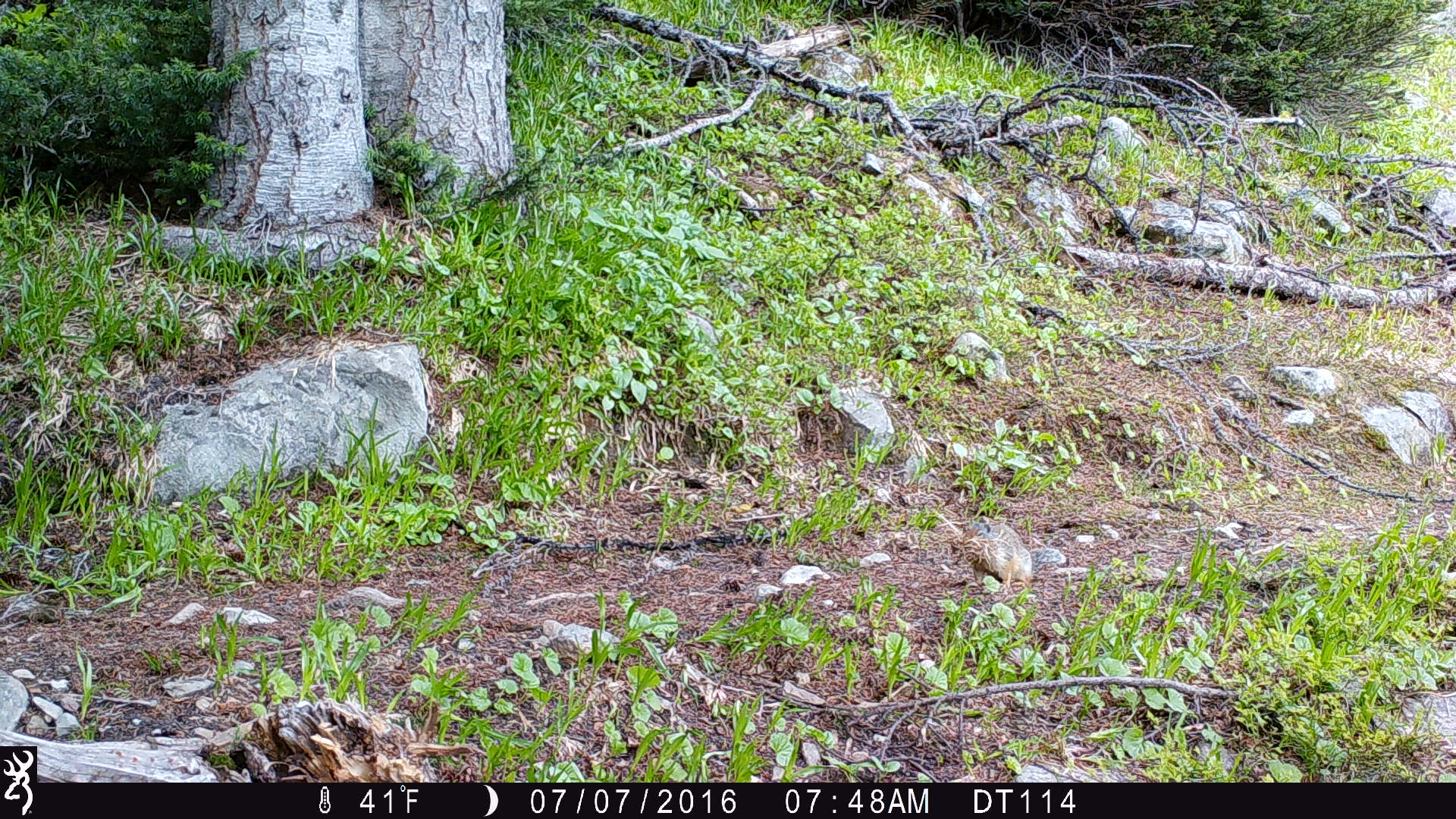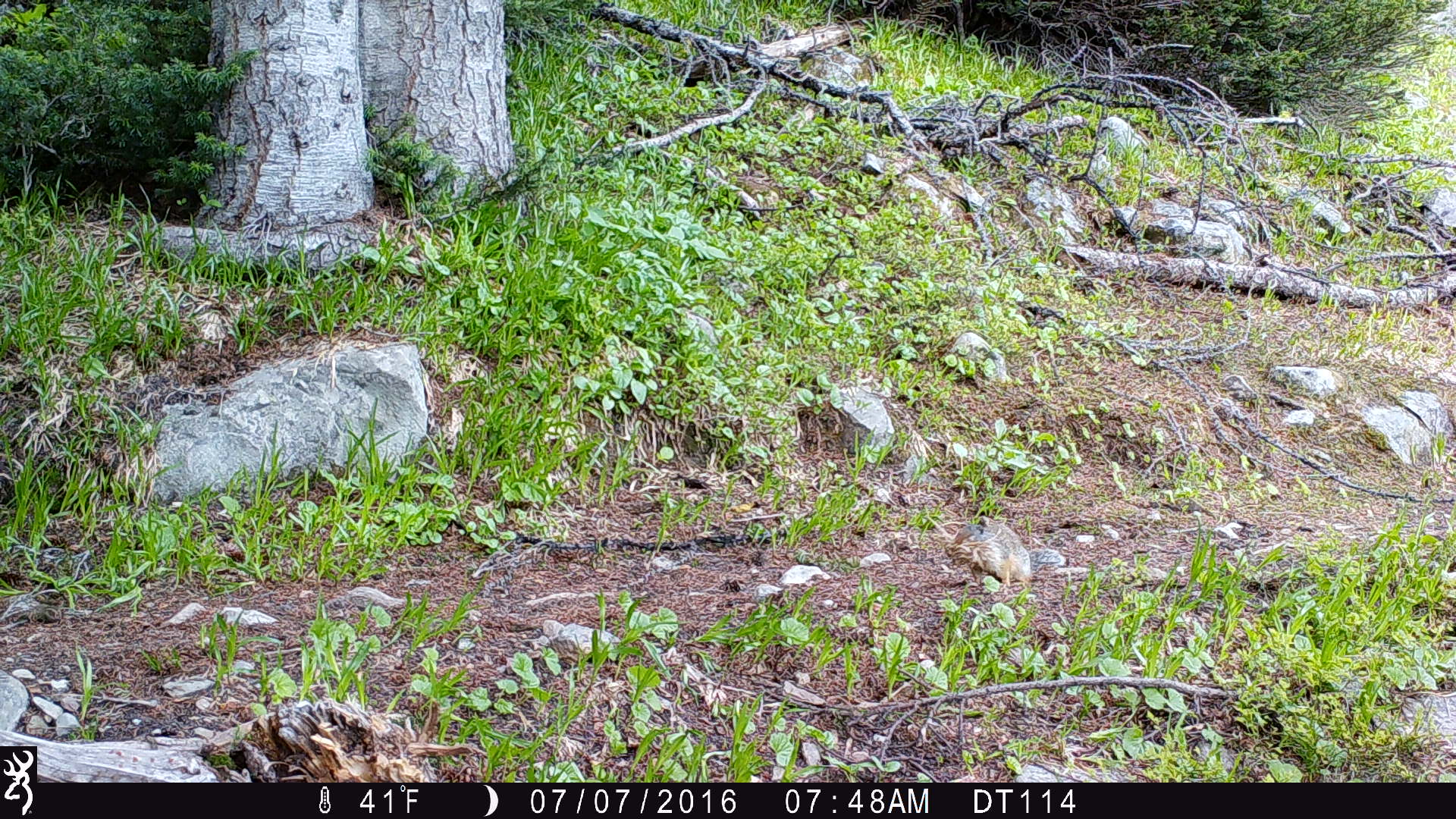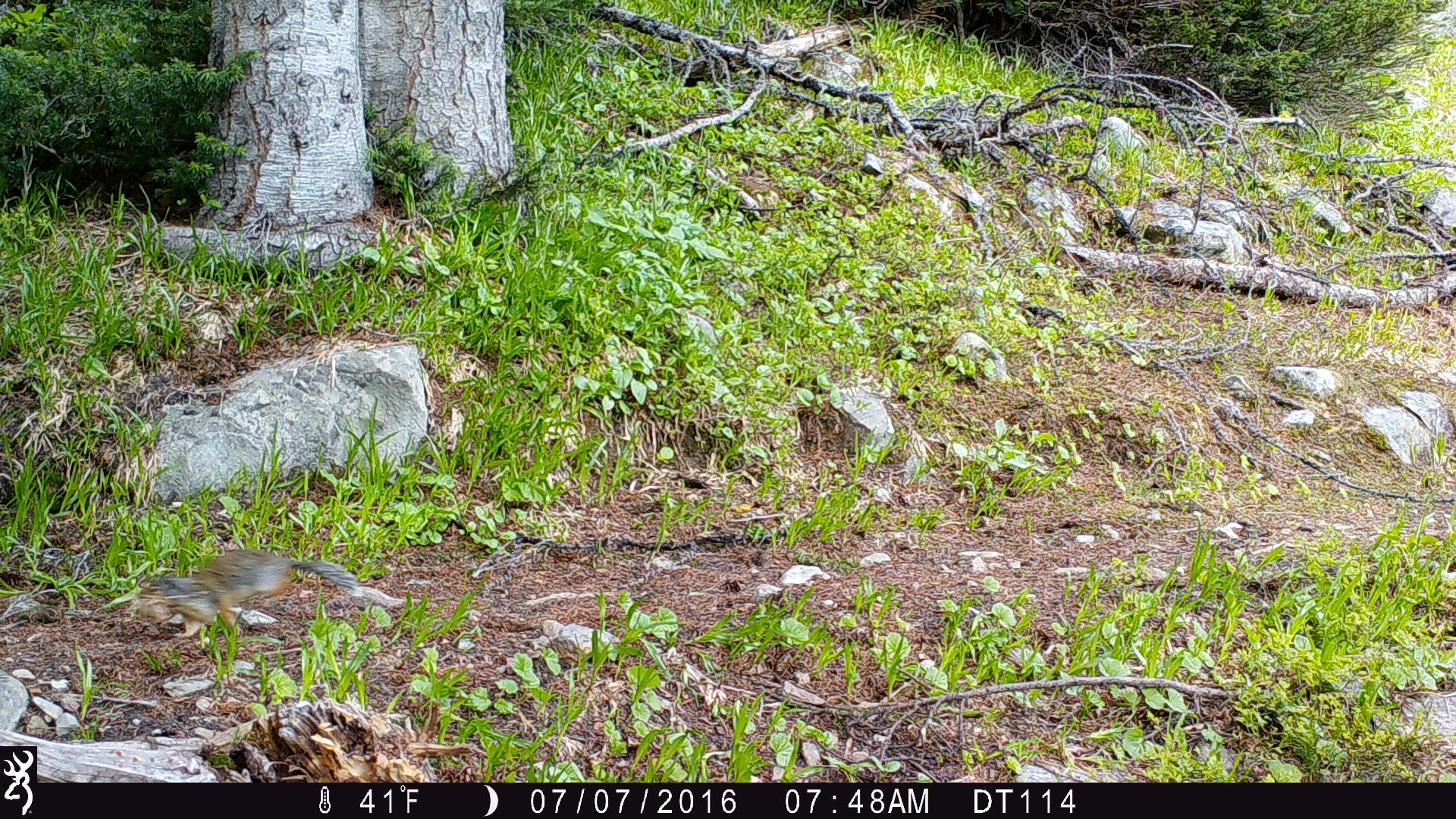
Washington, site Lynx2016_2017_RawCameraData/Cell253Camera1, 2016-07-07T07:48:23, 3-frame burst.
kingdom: Animalia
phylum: Chordata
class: Mammalia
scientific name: Mammalia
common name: small mammal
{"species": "small mammal (Mammalia)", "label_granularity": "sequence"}